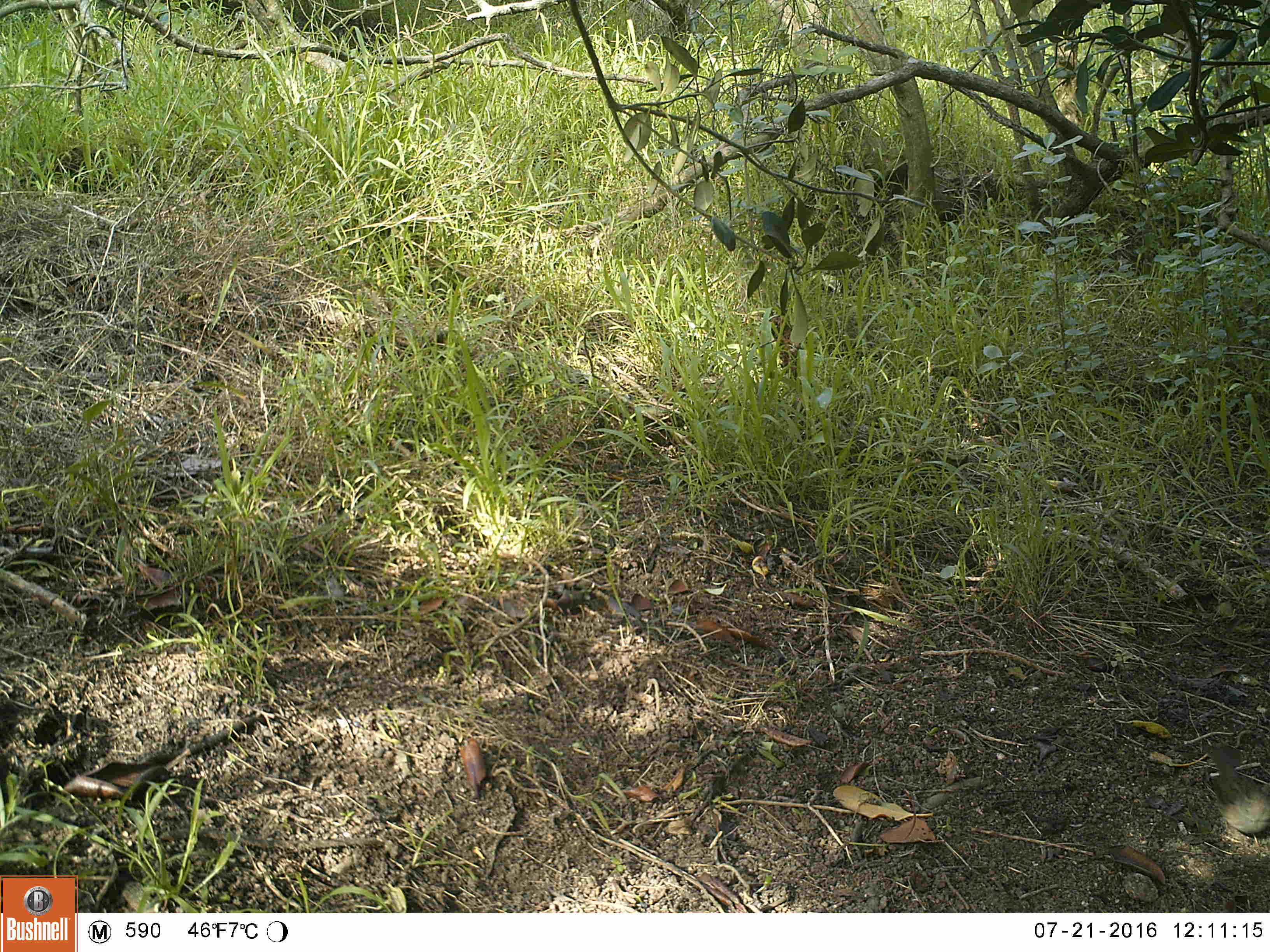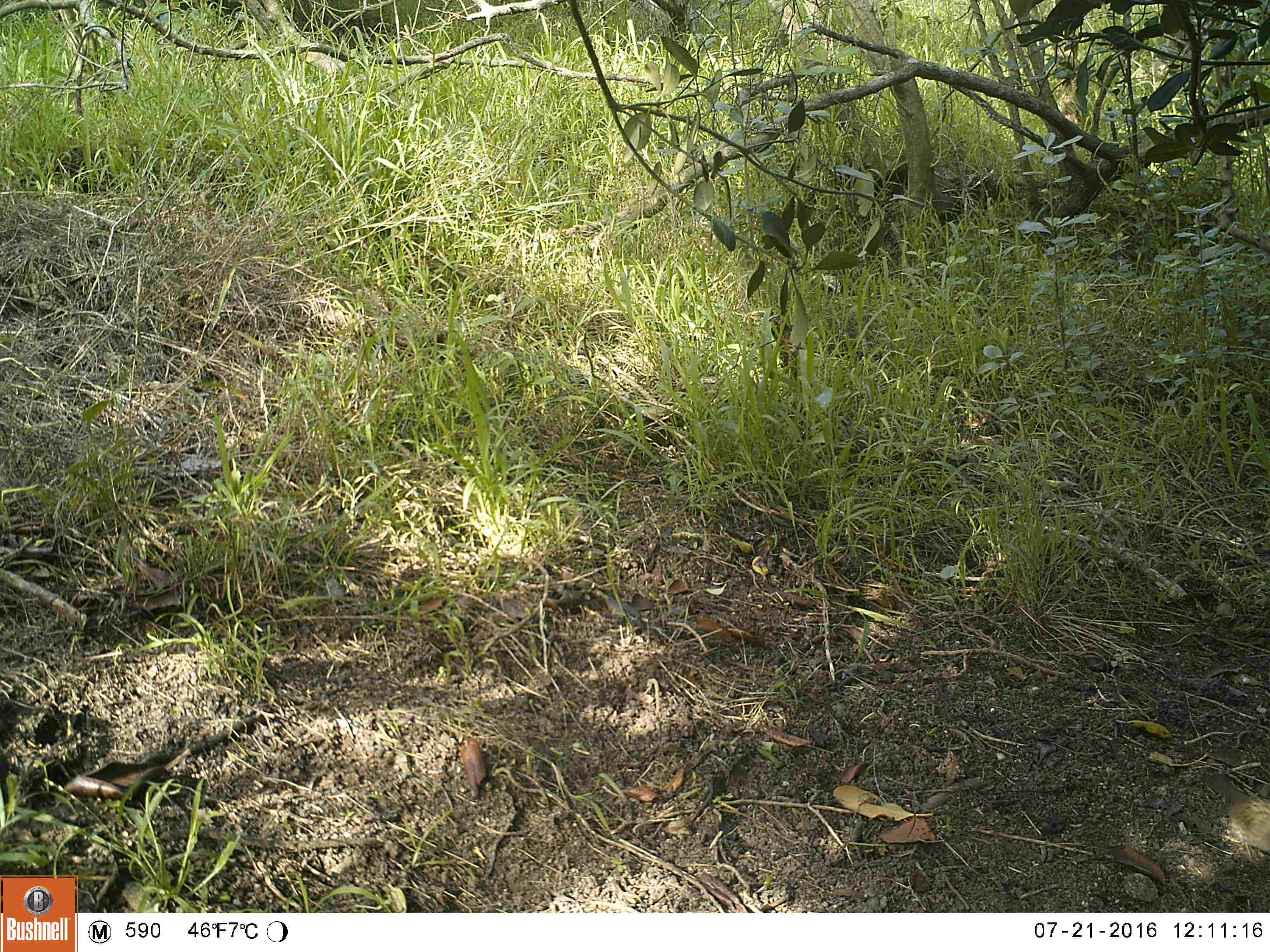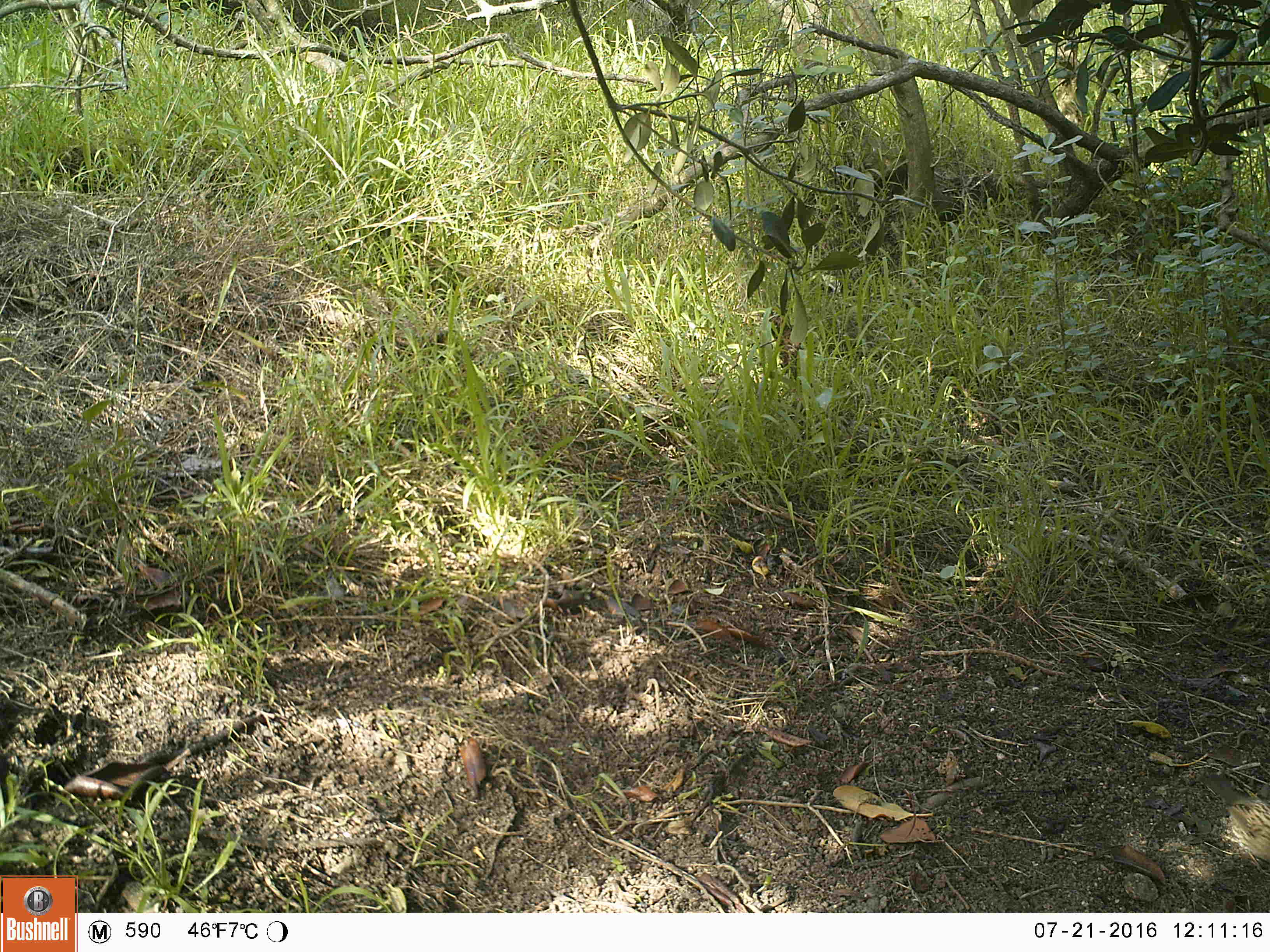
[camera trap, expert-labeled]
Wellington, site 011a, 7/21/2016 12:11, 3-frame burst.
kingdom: Animalia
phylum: Chordata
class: Aves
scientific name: Aves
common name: bird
Bird (Aves).